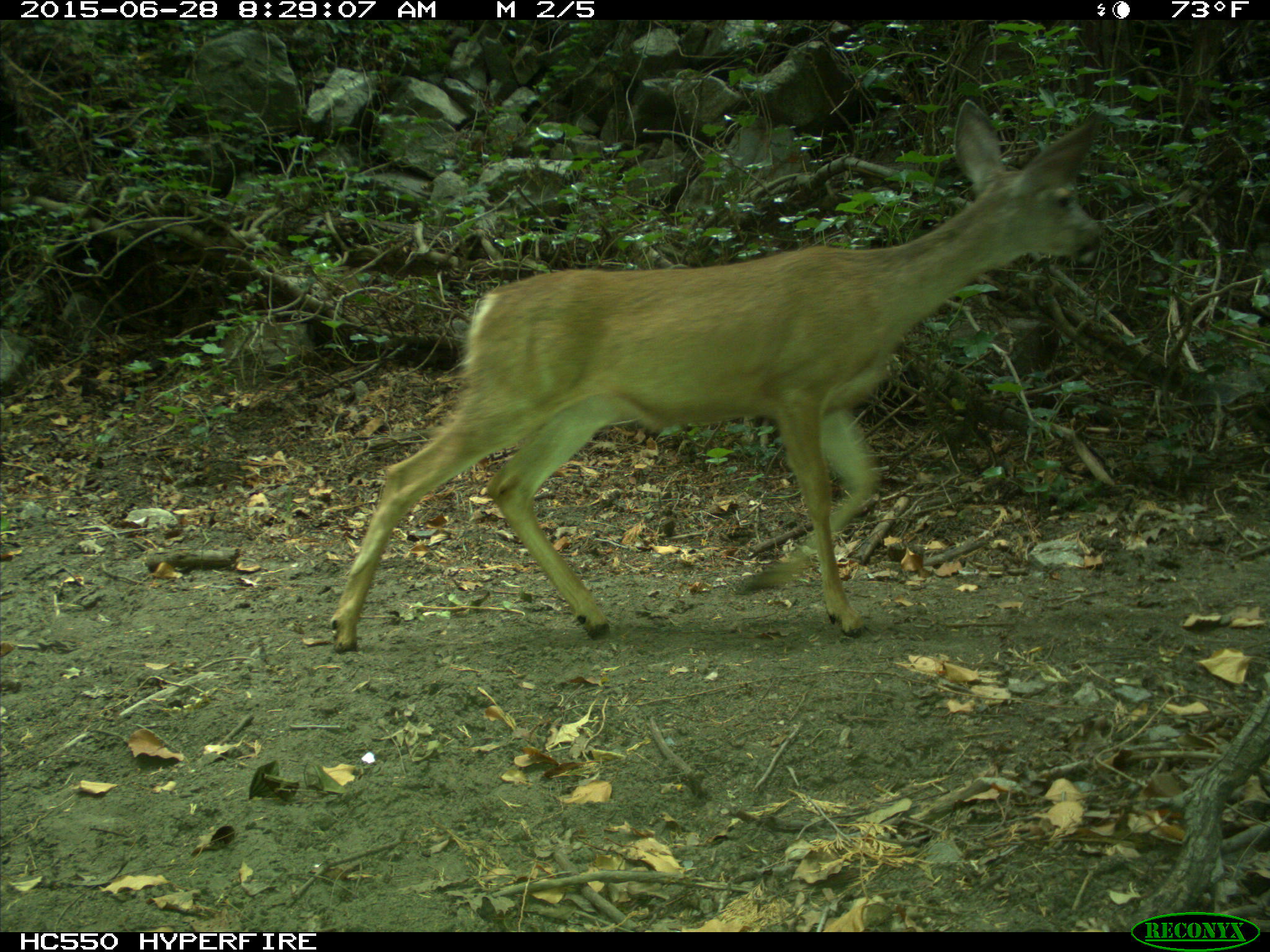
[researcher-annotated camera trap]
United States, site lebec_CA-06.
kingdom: Animalia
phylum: Chordata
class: Mammalia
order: Artiodactyla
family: Cervidae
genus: Odocoileus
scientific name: Odocoileus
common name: deer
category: unidentified deer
Unidentified deer (deer) (Odocoileus).